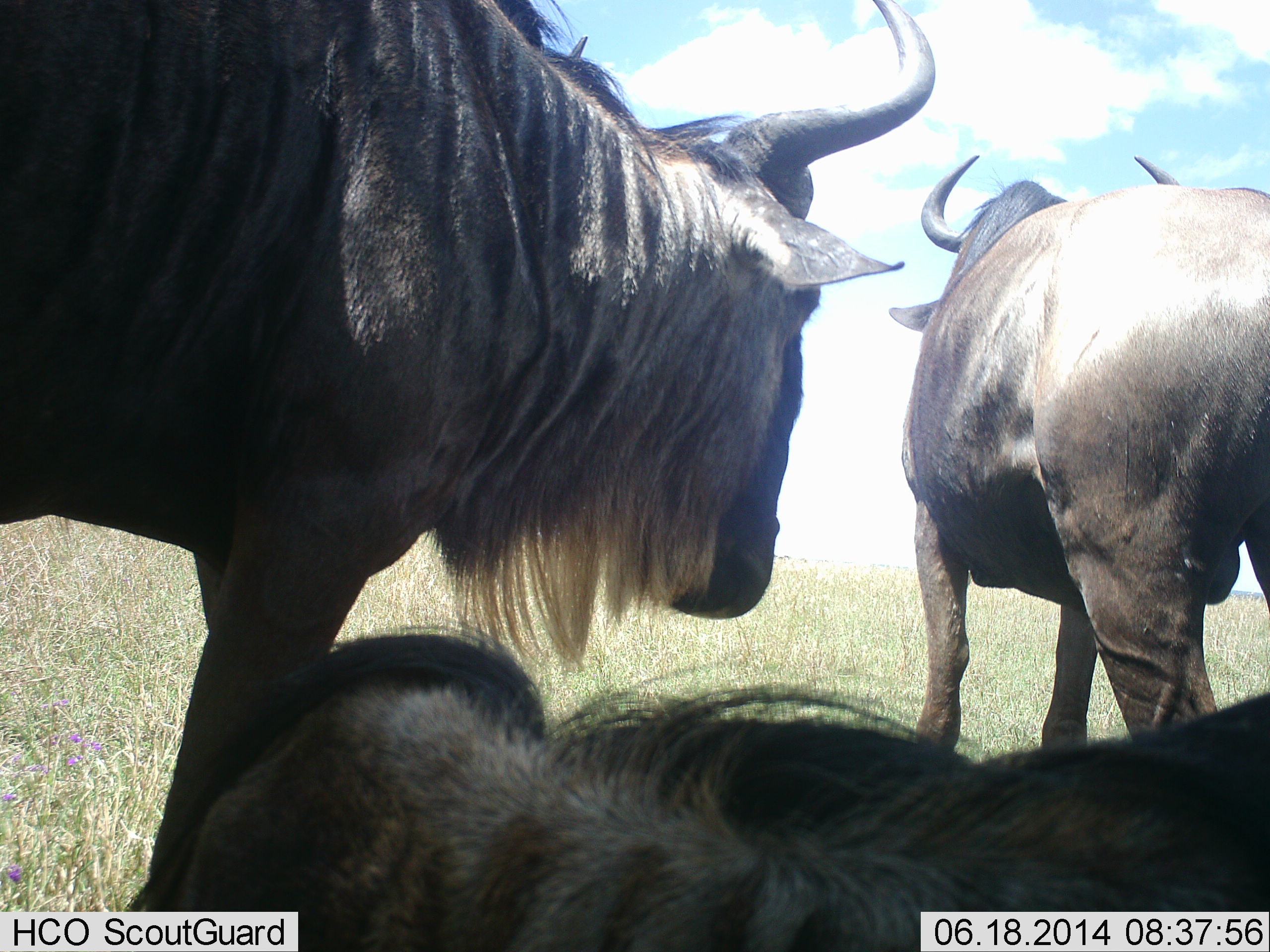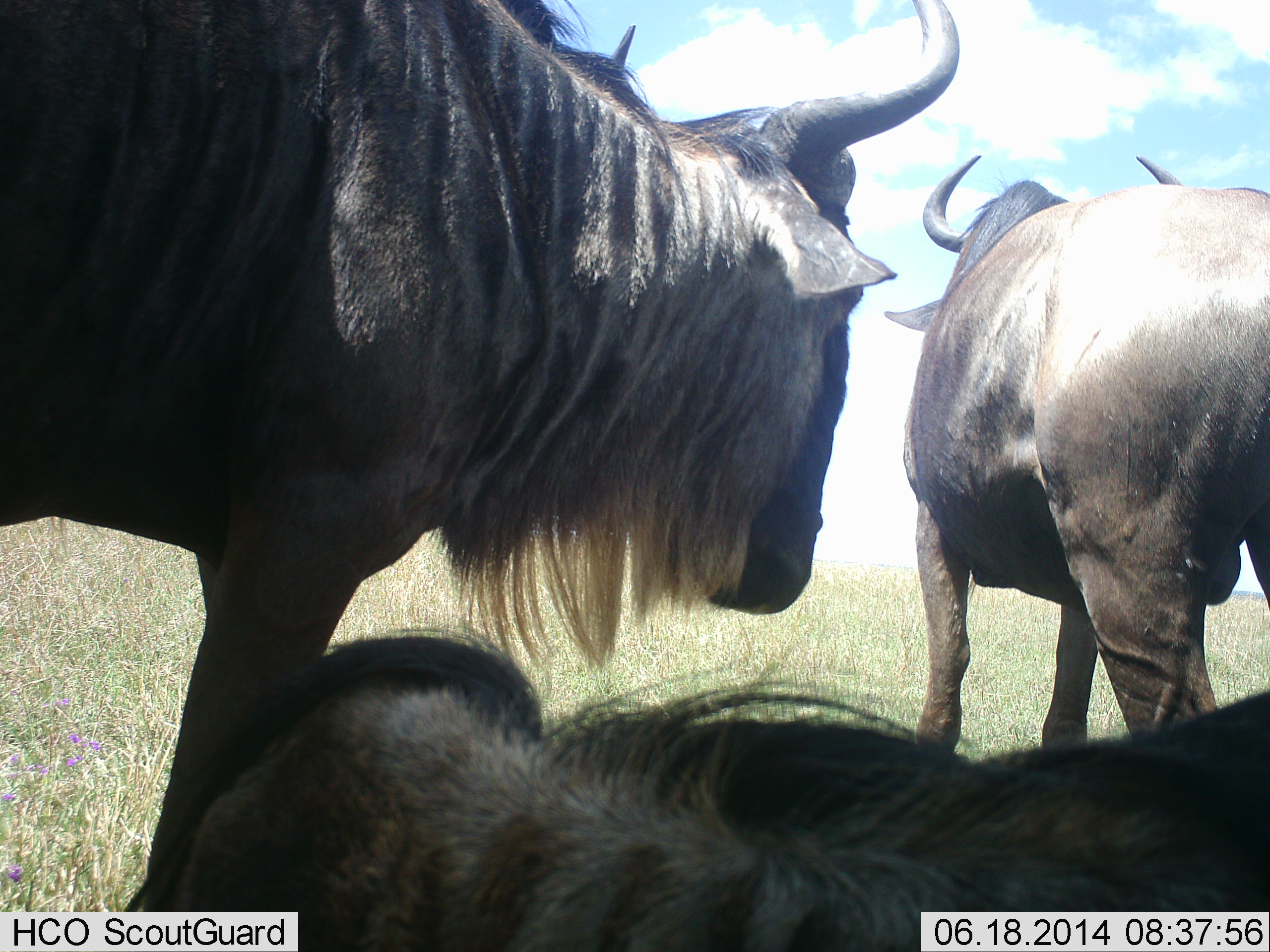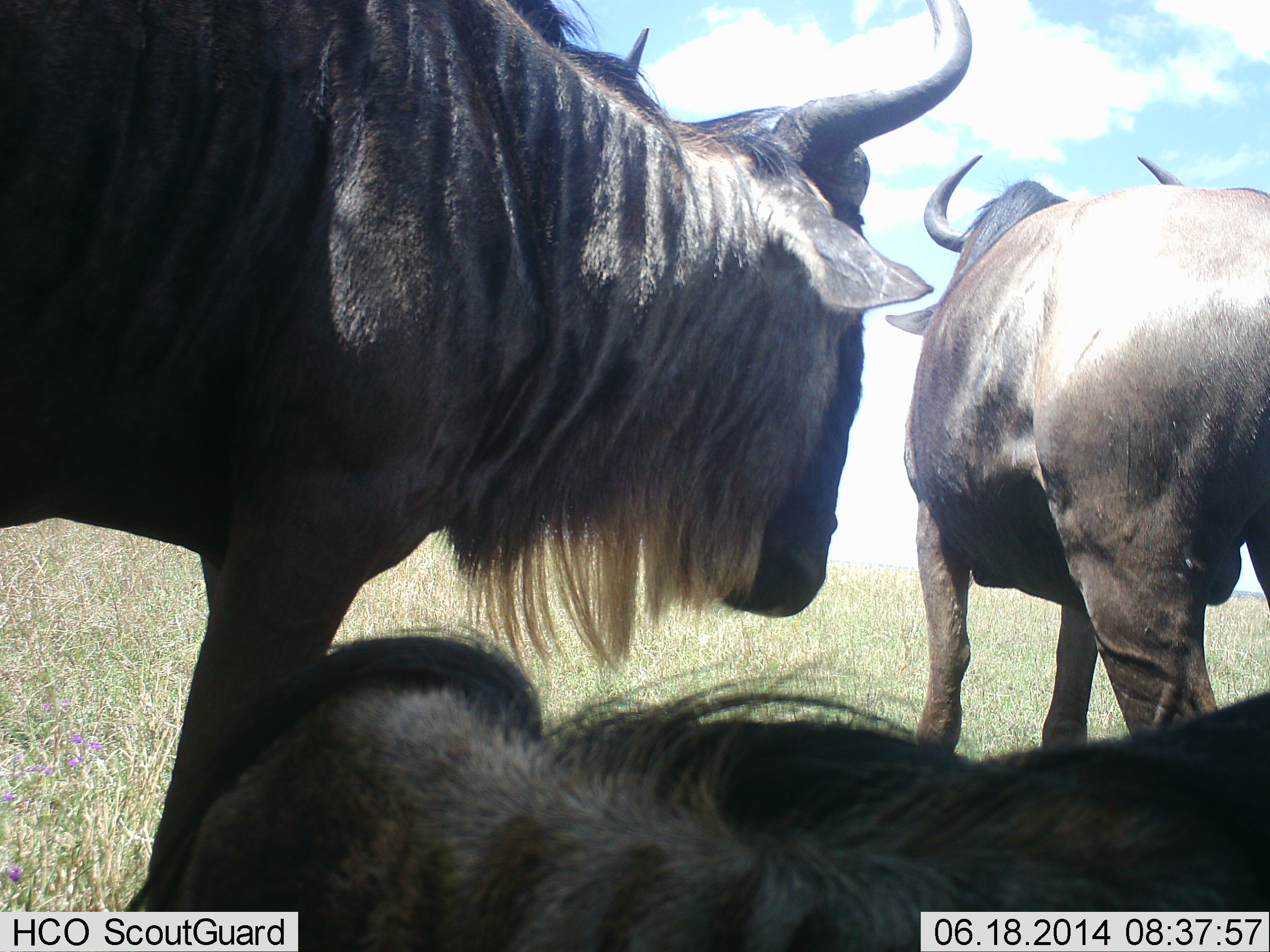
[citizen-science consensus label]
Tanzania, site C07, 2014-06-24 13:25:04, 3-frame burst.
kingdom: Animalia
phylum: Chordata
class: Mammalia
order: Artiodactyla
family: Bovidae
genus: Connochaetes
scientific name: Connochaetes taurinus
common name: blue wildebeest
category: wildebeest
Wildebeest (blue wildebeest) (Connochaetes taurinus), count 3. Behavior (volunteer vote fractions): standing 100%, resting 90%, moving 0%, interacting 0%. Young present (vote fraction): 0%. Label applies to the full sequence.